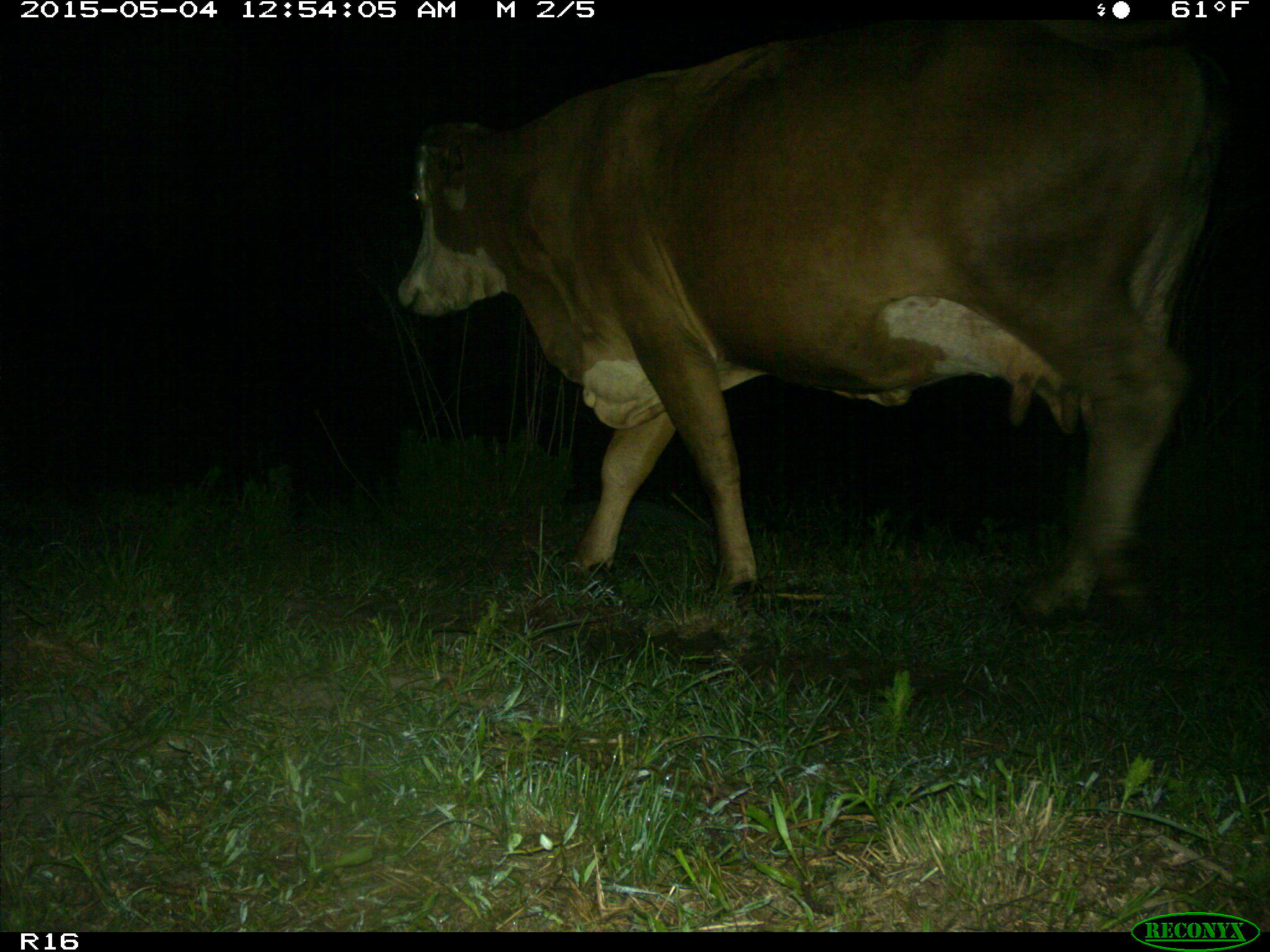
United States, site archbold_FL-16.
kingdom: Animalia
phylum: Chordata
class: Mammalia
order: Artiodactyla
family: Bovidae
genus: Bos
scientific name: Bos taurus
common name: domestic cow